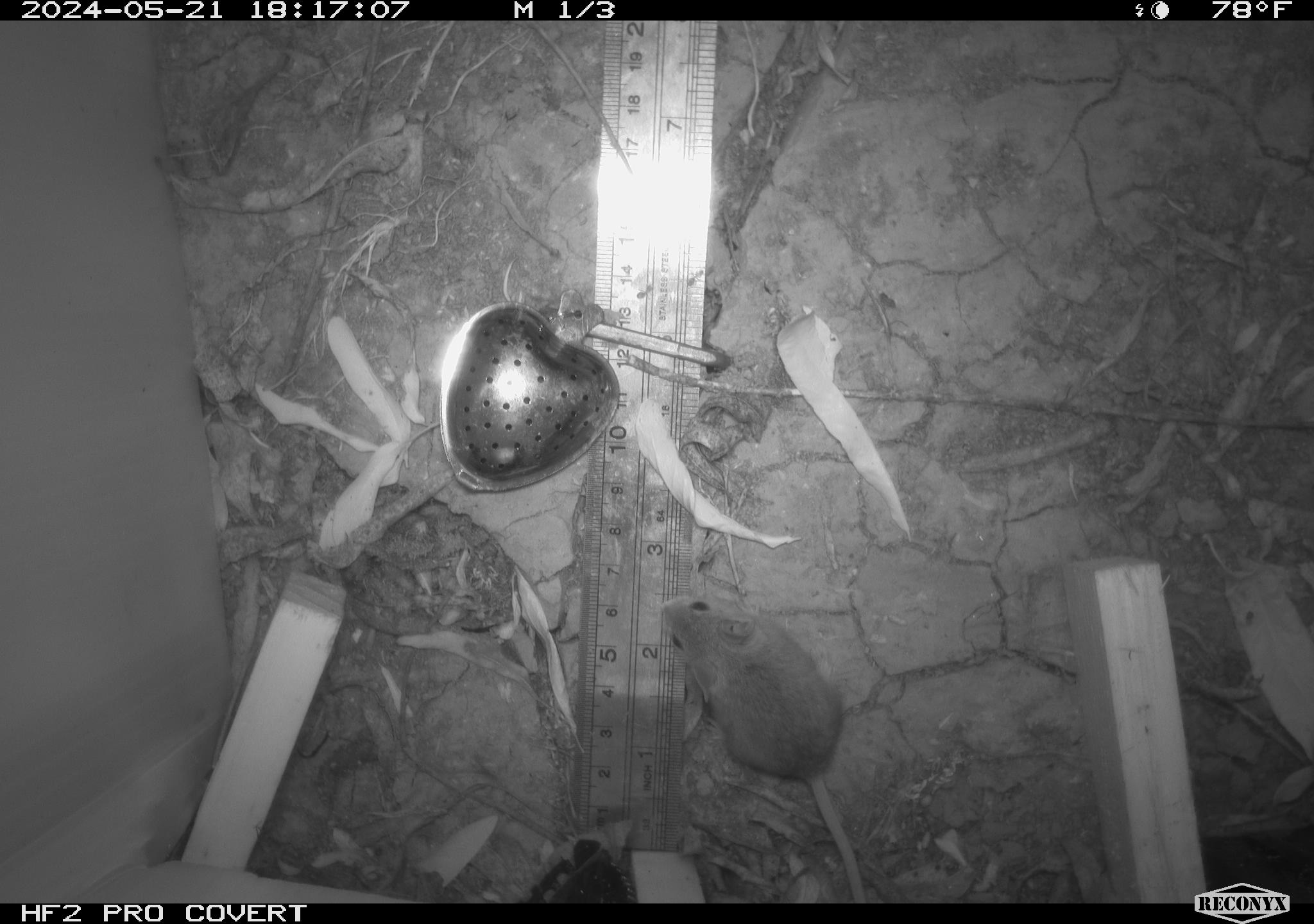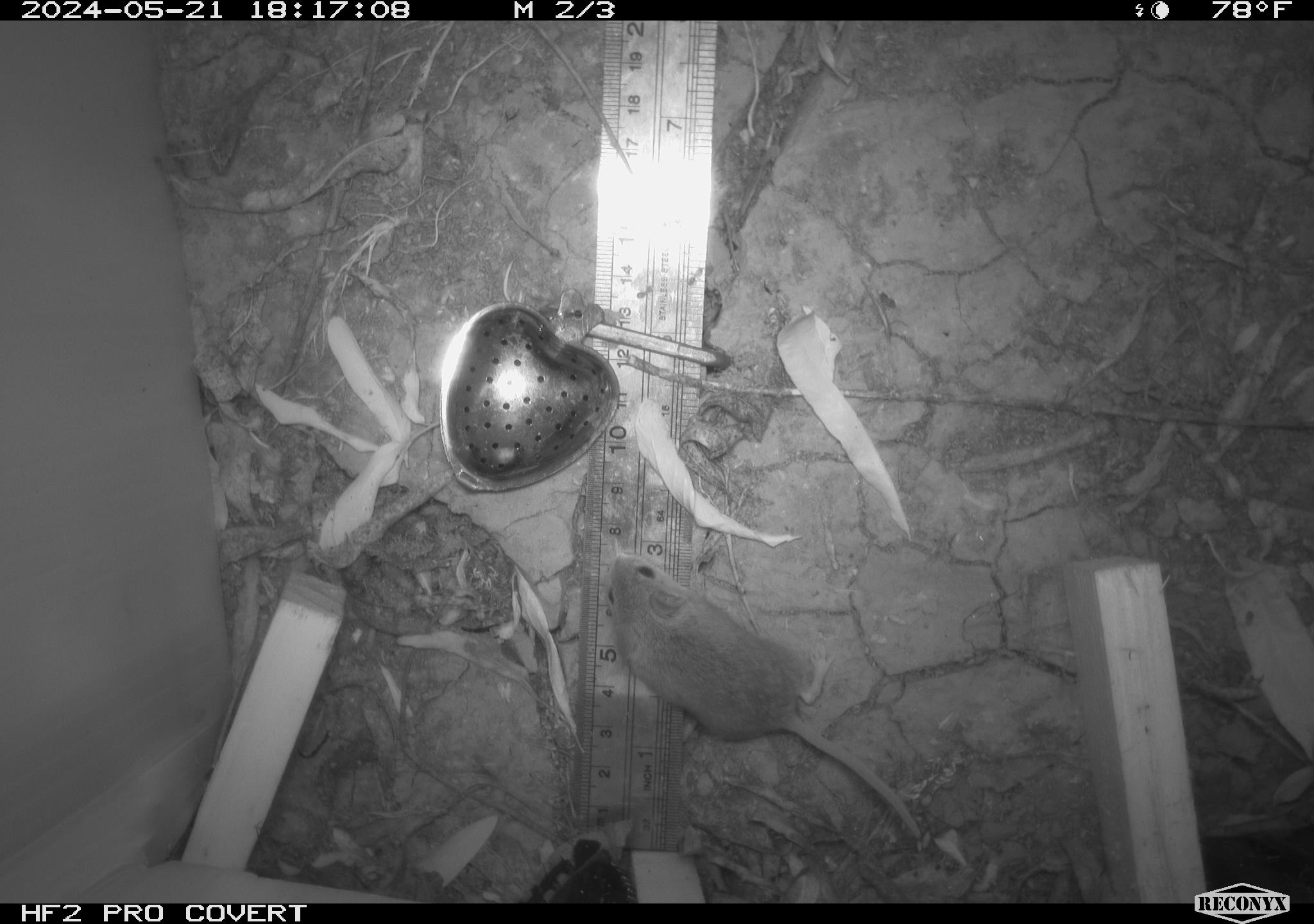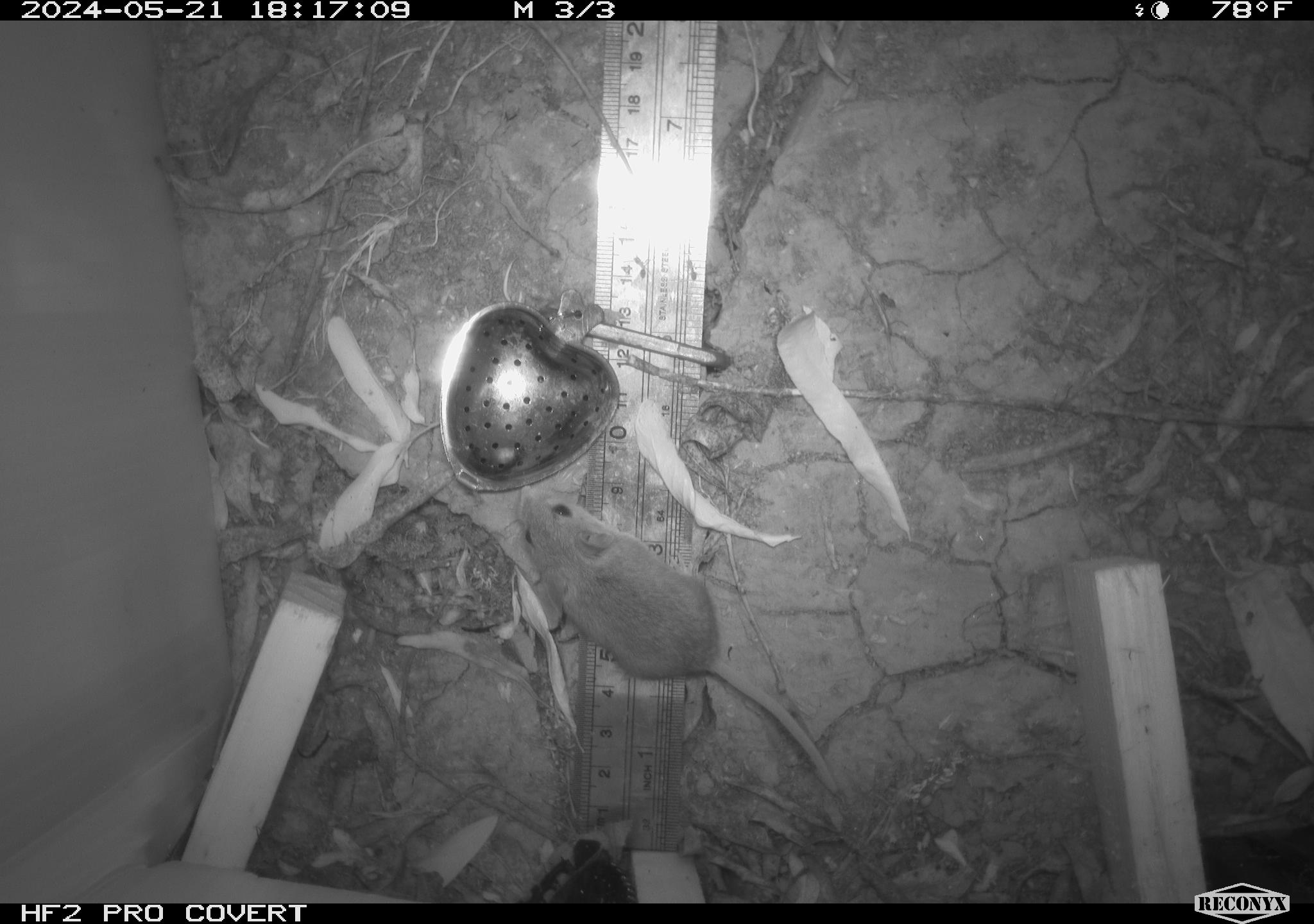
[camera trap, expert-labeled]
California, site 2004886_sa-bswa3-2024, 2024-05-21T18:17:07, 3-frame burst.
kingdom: Animalia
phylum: Chordata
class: Mammalia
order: Rodentia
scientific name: Rodentia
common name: mouse species